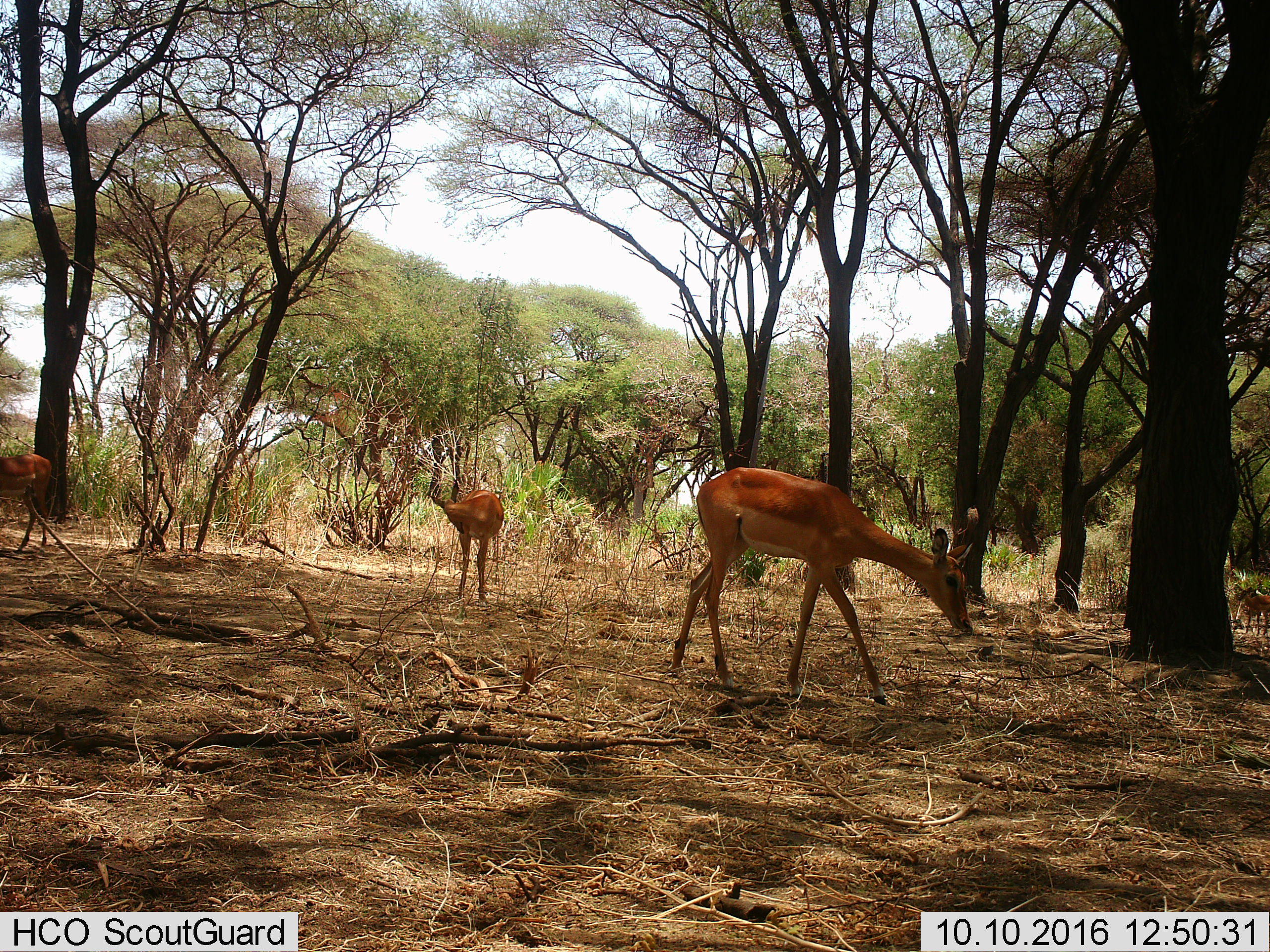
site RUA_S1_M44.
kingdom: Animalia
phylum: Chordata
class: Mammalia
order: Artiodactyla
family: Bovidae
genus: Aepyceros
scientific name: Aepyceros melampus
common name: impala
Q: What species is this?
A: Impala (Aepyceros melampus).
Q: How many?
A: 4.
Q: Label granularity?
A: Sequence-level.